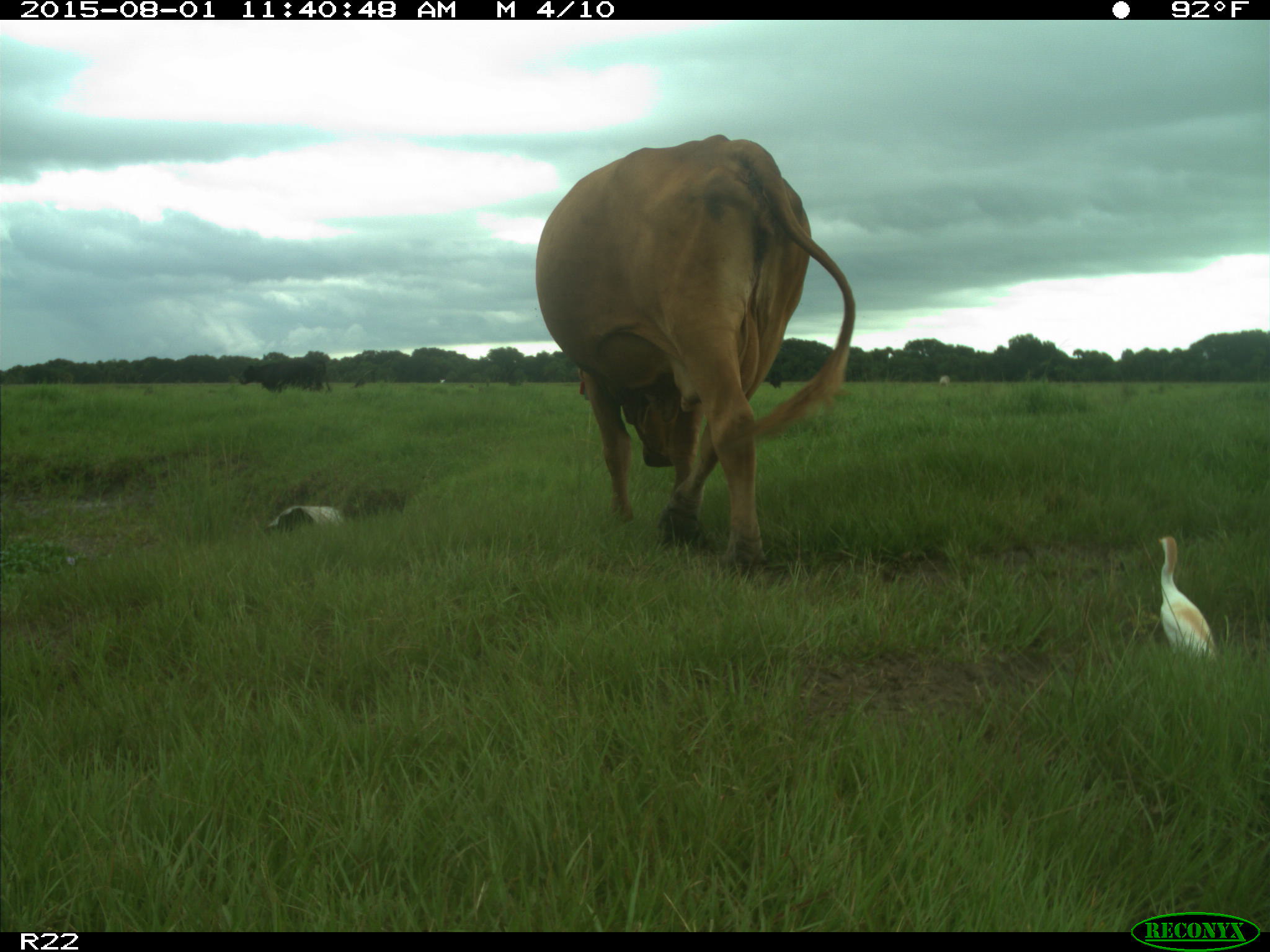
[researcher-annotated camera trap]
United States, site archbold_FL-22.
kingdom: Animalia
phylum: Chordata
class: Mammalia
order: Artiodactyla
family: Bovidae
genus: Bos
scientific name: Bos taurus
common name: domestic cow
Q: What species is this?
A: Bos taurus (domestic cow).